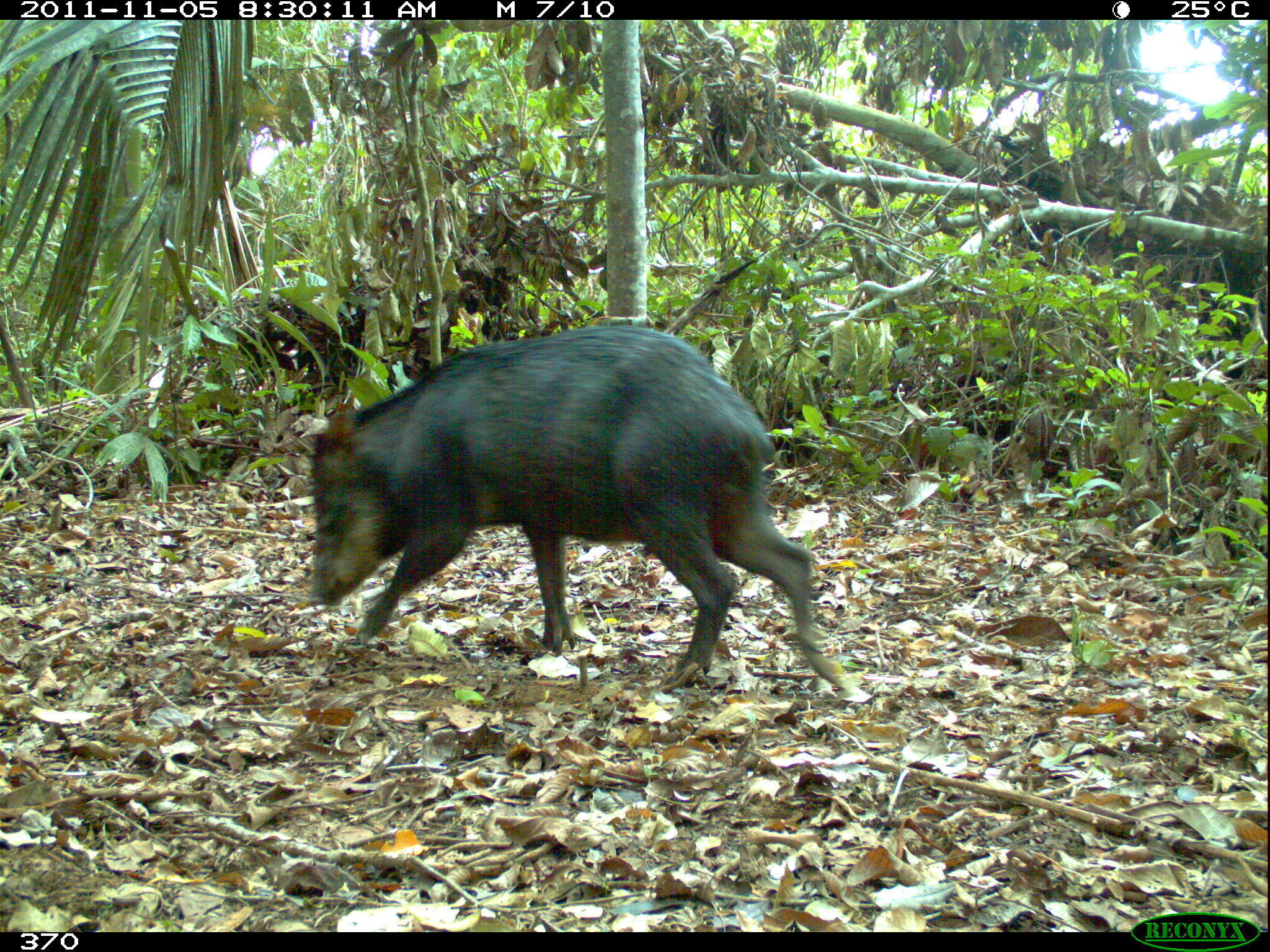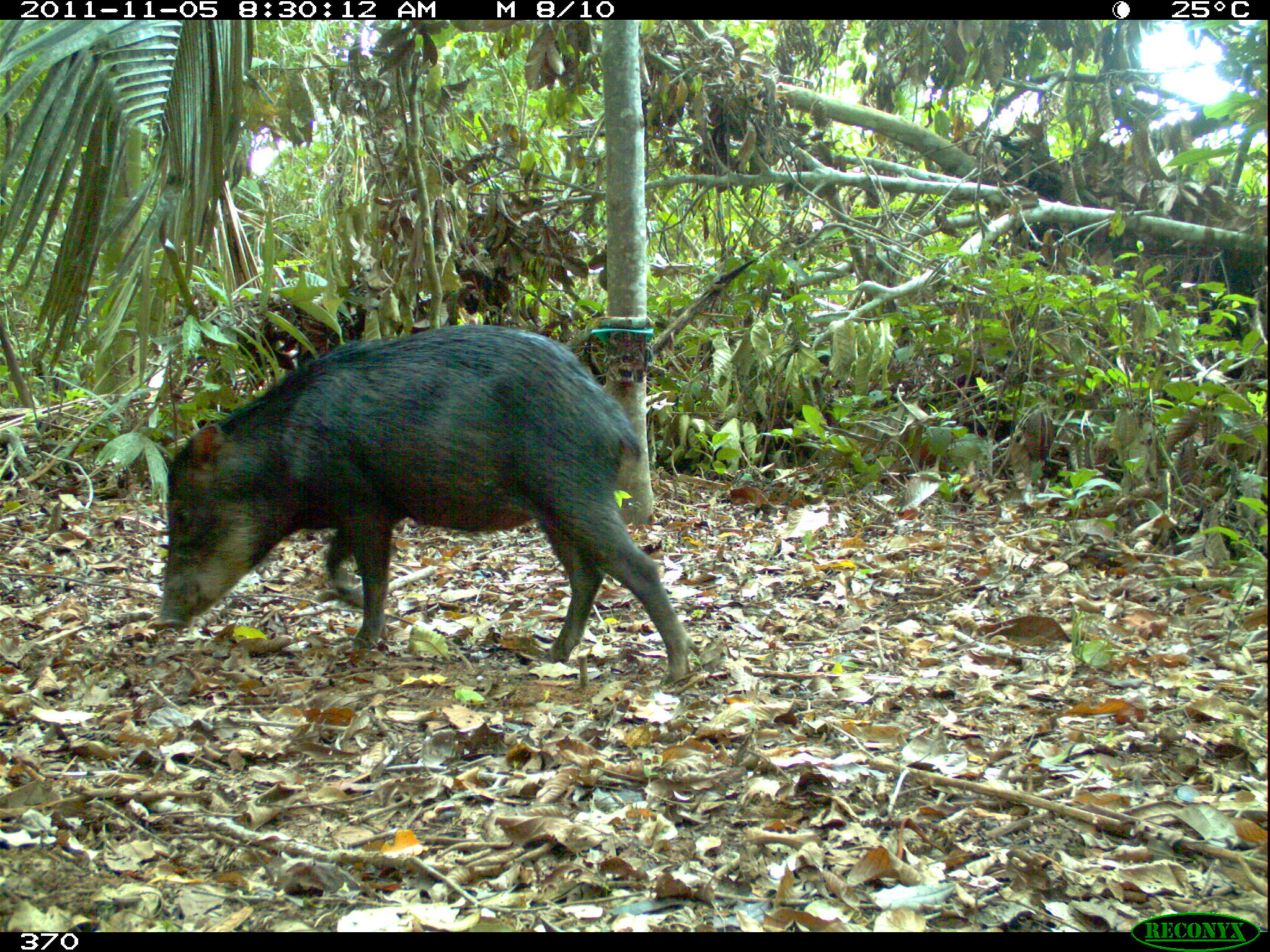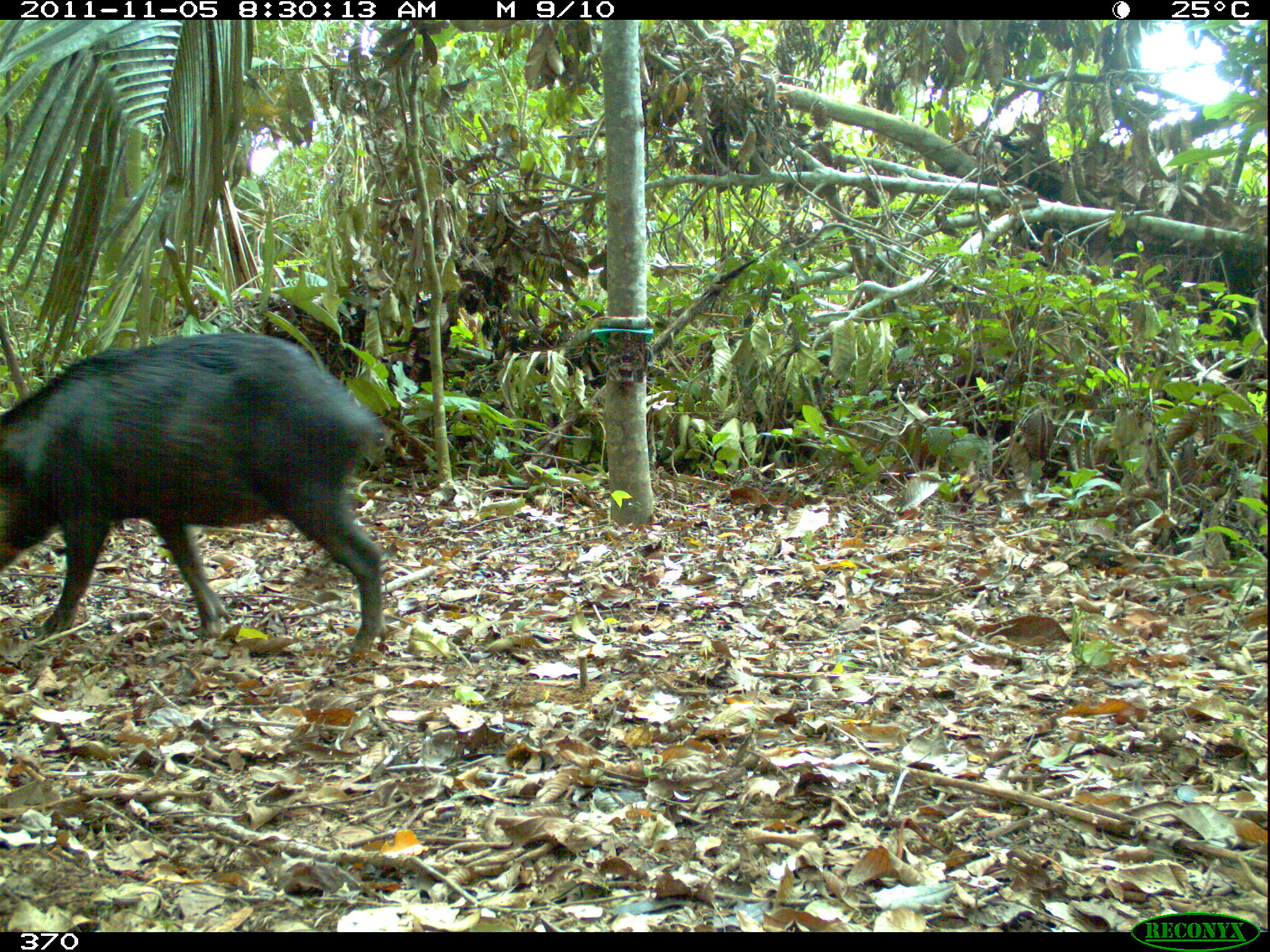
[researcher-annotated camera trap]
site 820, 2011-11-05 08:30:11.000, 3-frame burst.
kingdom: Animalia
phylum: Chordata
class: Mammalia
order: Artiodactyla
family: Tayassuidae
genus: Tayassu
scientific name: Tayassu pecari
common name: white-lipped peccary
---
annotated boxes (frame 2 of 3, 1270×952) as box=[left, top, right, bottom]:
tayassu pecari: box=[145, 322, 702, 687]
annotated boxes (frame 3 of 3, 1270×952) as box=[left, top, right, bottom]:
tayassu pecari: box=[0, 330, 395, 656]